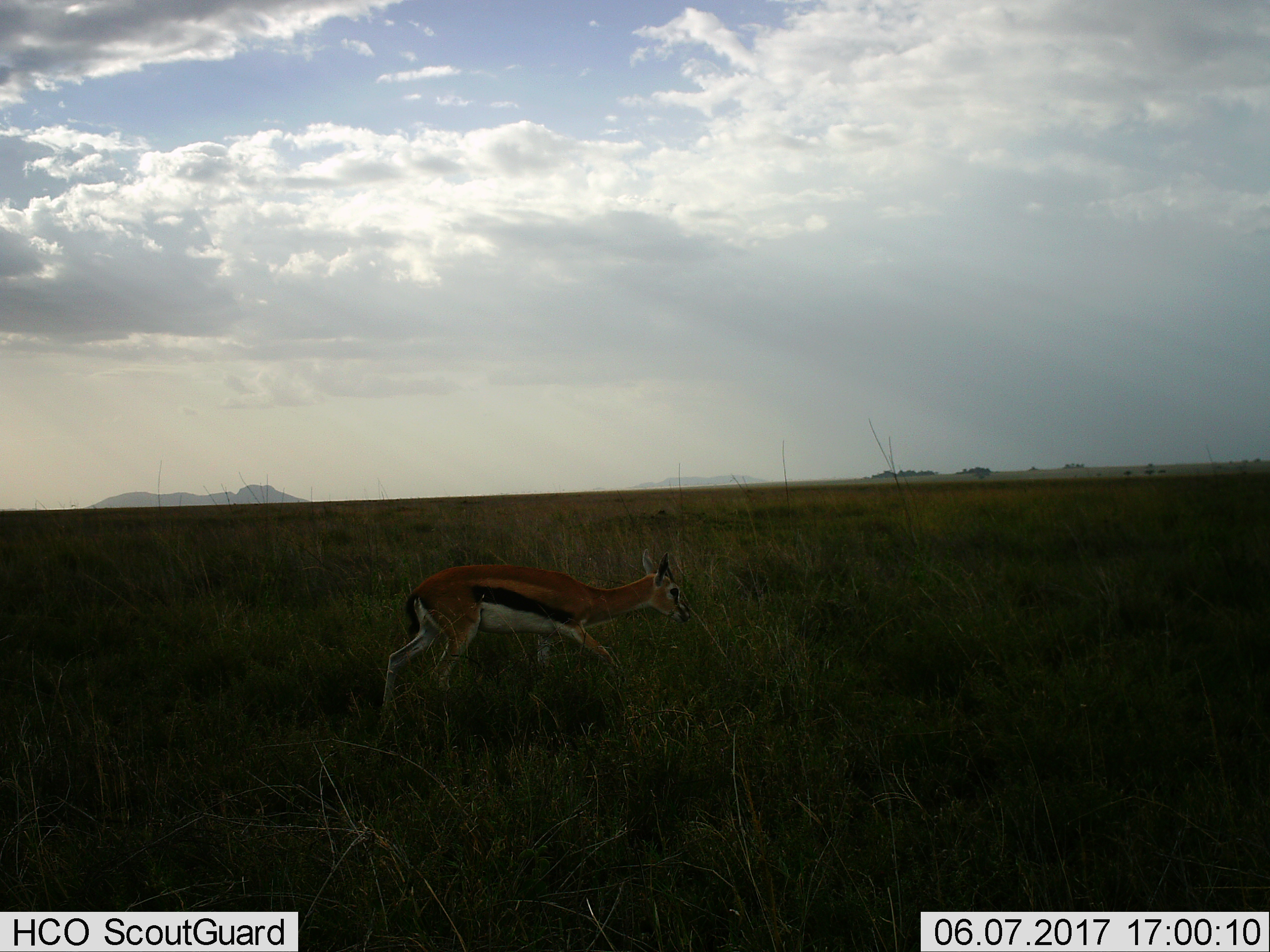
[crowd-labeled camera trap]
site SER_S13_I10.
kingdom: Animalia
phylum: Chordata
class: Mammalia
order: Artiodactyla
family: Bovidae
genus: Eudorcas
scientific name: Eudorcas thomsonii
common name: thomson's gazelle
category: gazellethomsons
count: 1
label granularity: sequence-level